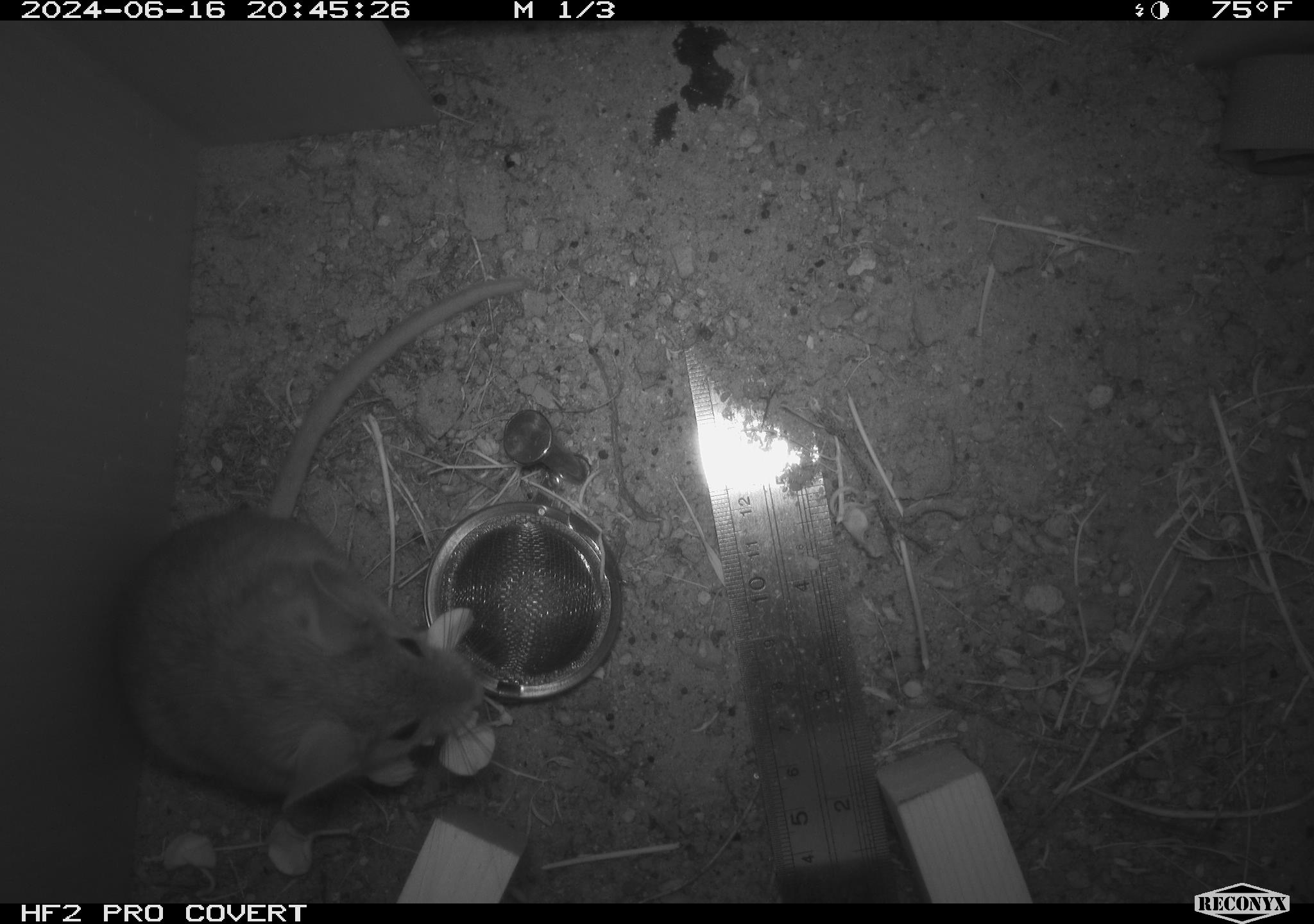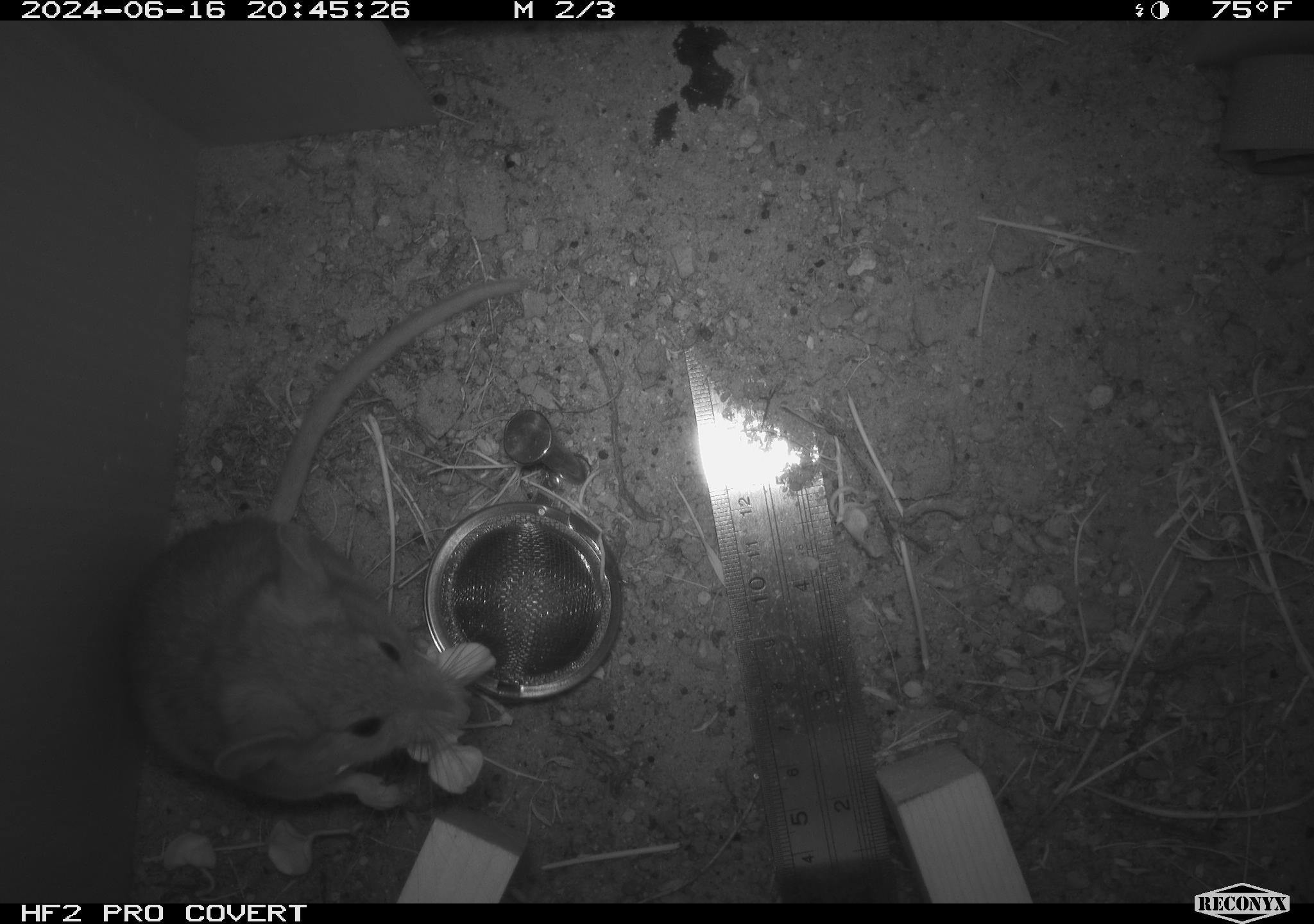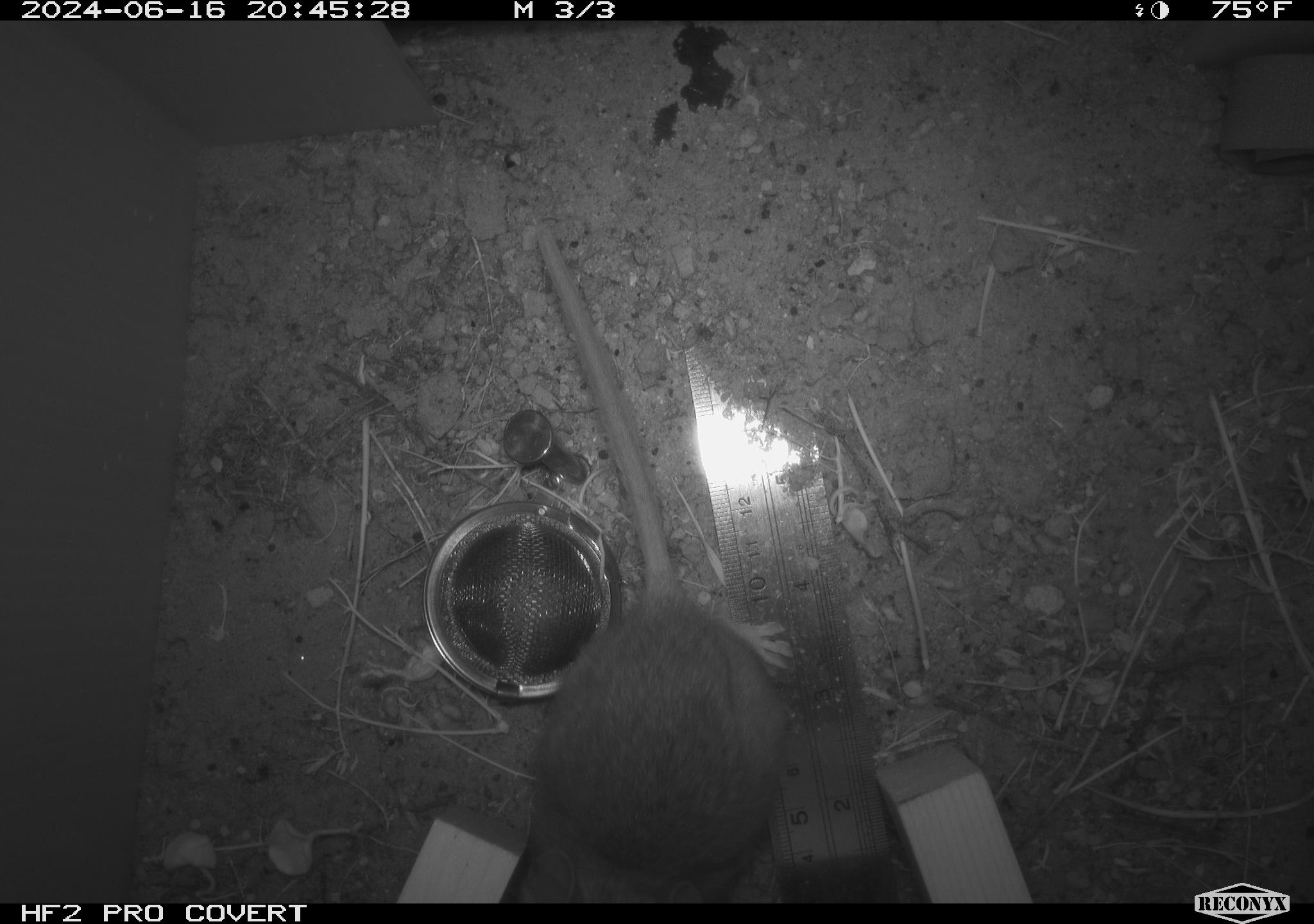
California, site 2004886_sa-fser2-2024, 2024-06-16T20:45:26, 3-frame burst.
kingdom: Animalia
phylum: Chordata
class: Mammalia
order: Rodentia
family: Cricetidae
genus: Neotoma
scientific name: Neotoma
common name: pack rat or woodrat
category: neotoma species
Neotoma species (pack rat or woodrat) (Neotoma).